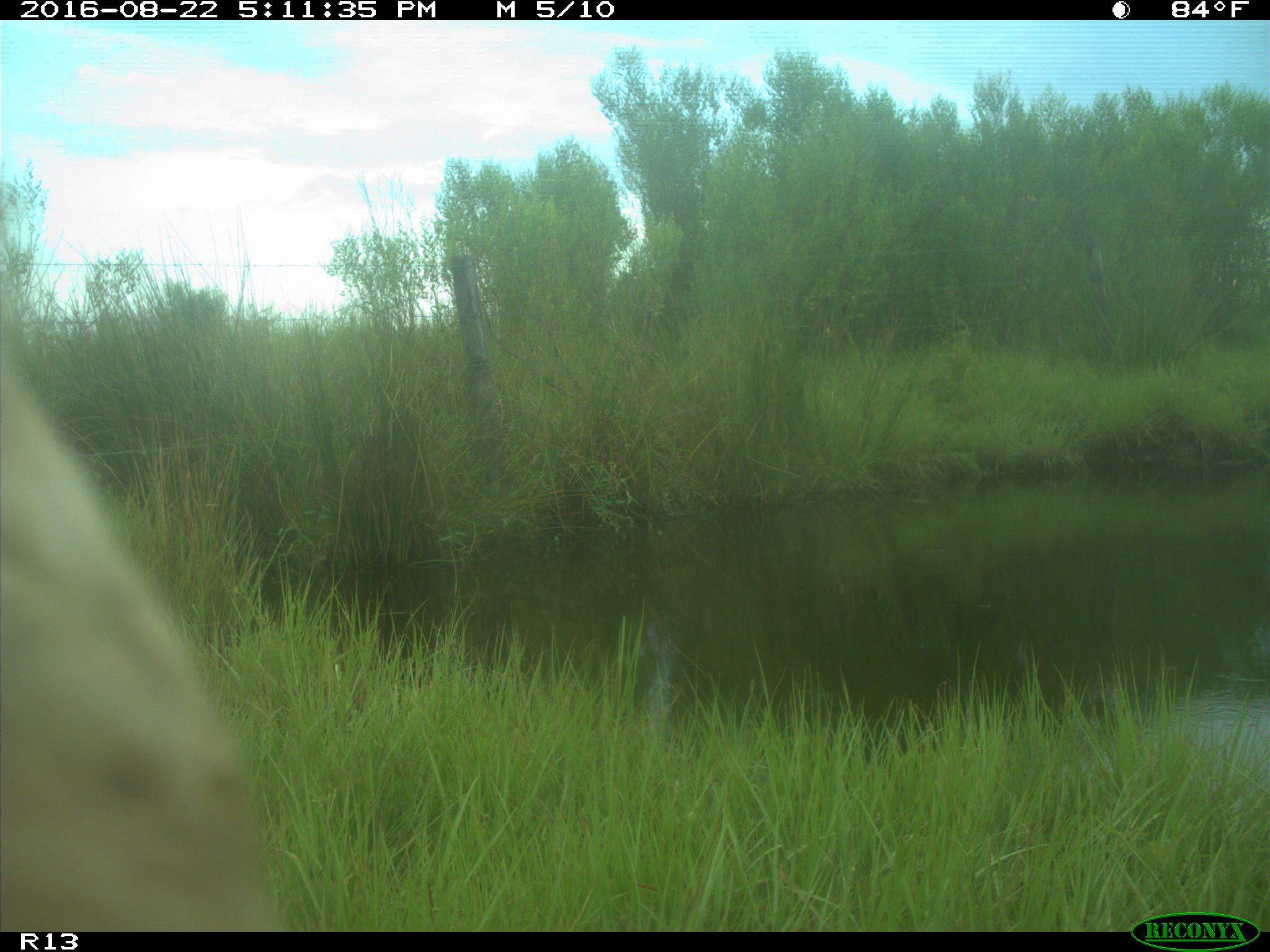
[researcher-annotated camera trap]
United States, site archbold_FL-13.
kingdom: Animalia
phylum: Chordata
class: Mammalia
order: Artiodactyla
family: Bovidae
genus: Bos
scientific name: Bos taurus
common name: domestic cow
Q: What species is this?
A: Bos taurus (domestic cow).